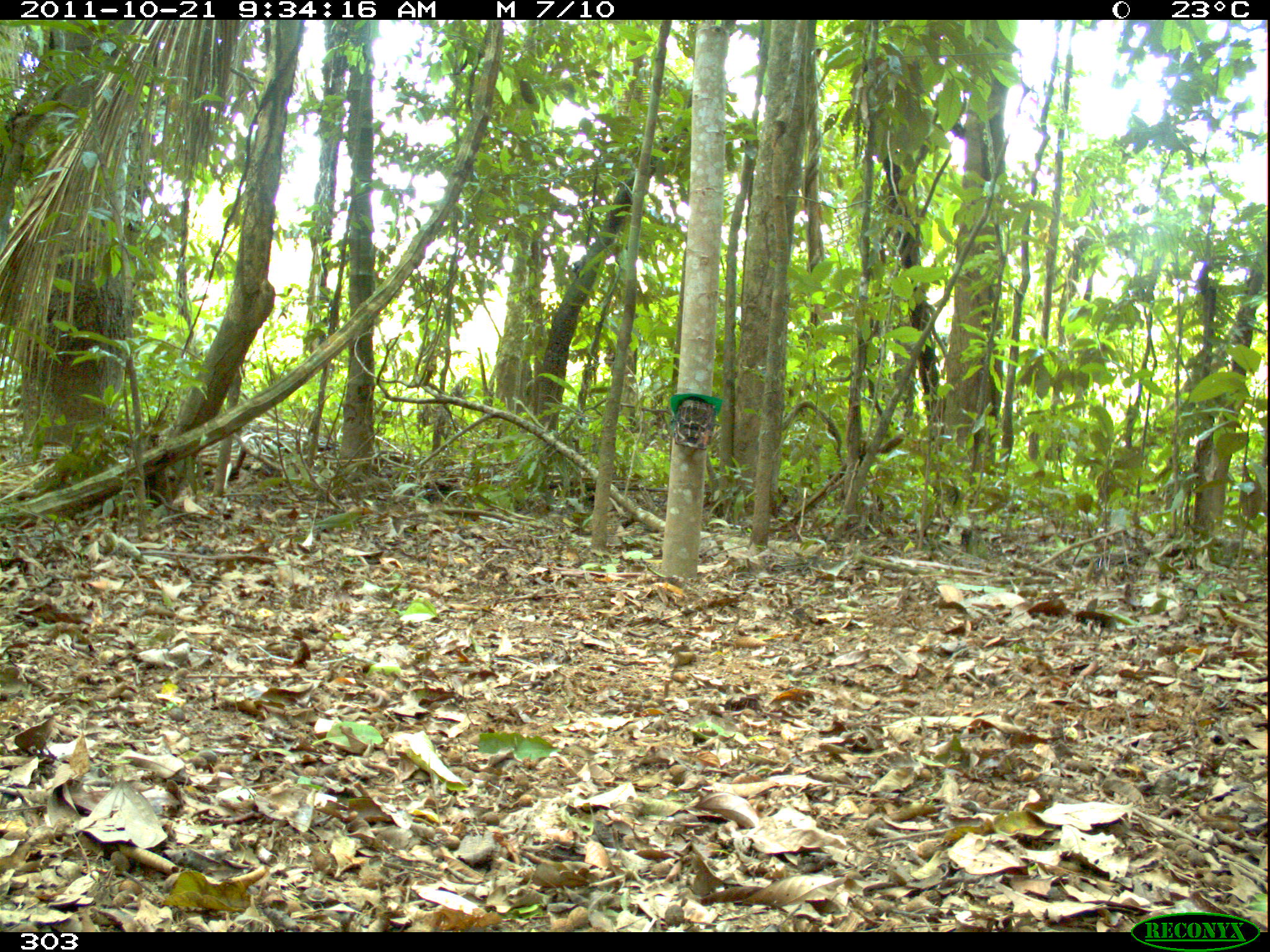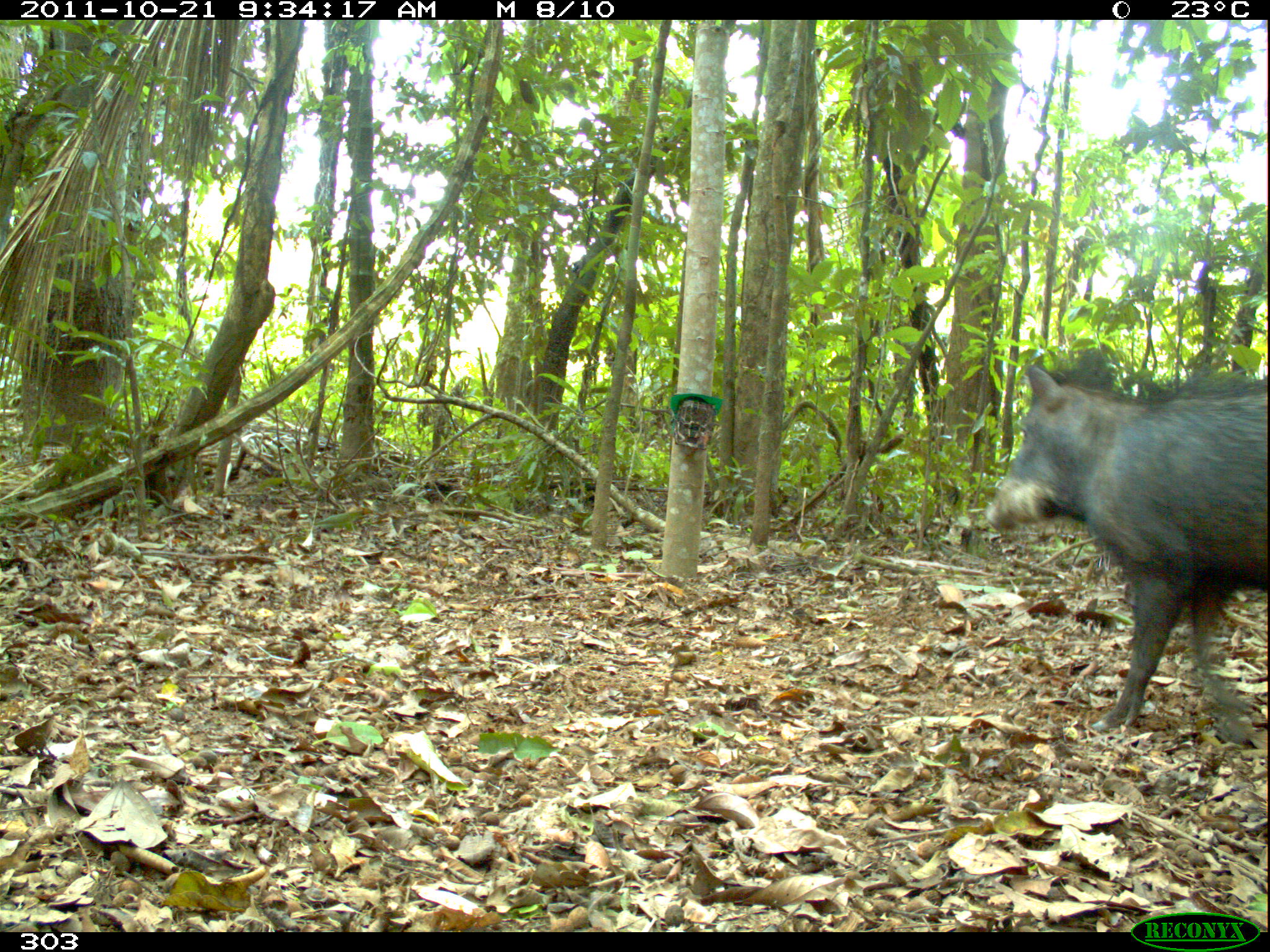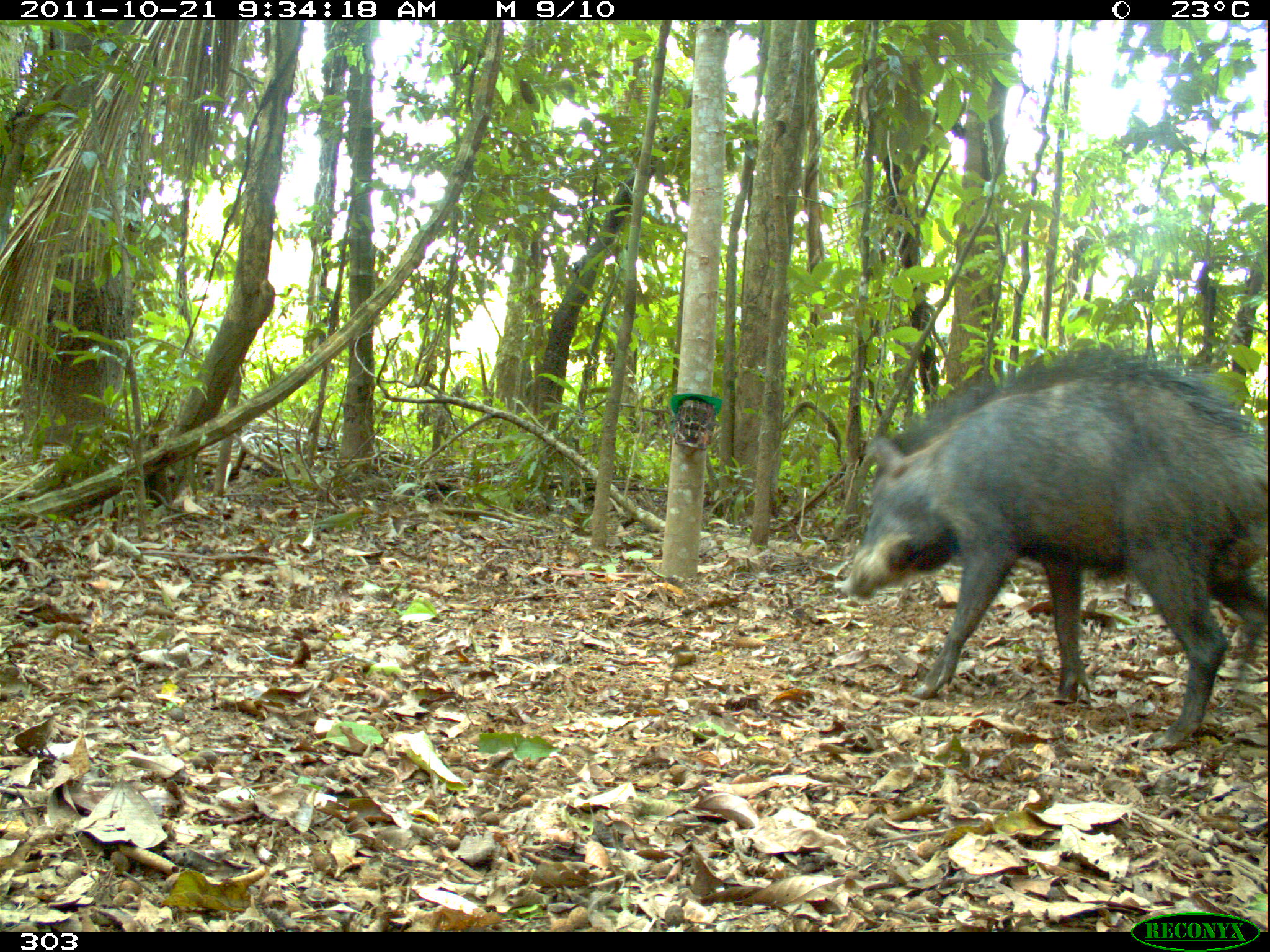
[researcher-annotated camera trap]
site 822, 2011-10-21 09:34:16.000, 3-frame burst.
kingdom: Animalia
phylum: Chordata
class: Mammalia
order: Artiodactyla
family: Tayassuidae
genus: Tayassu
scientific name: Tayassu pecari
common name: white-lipped peccary